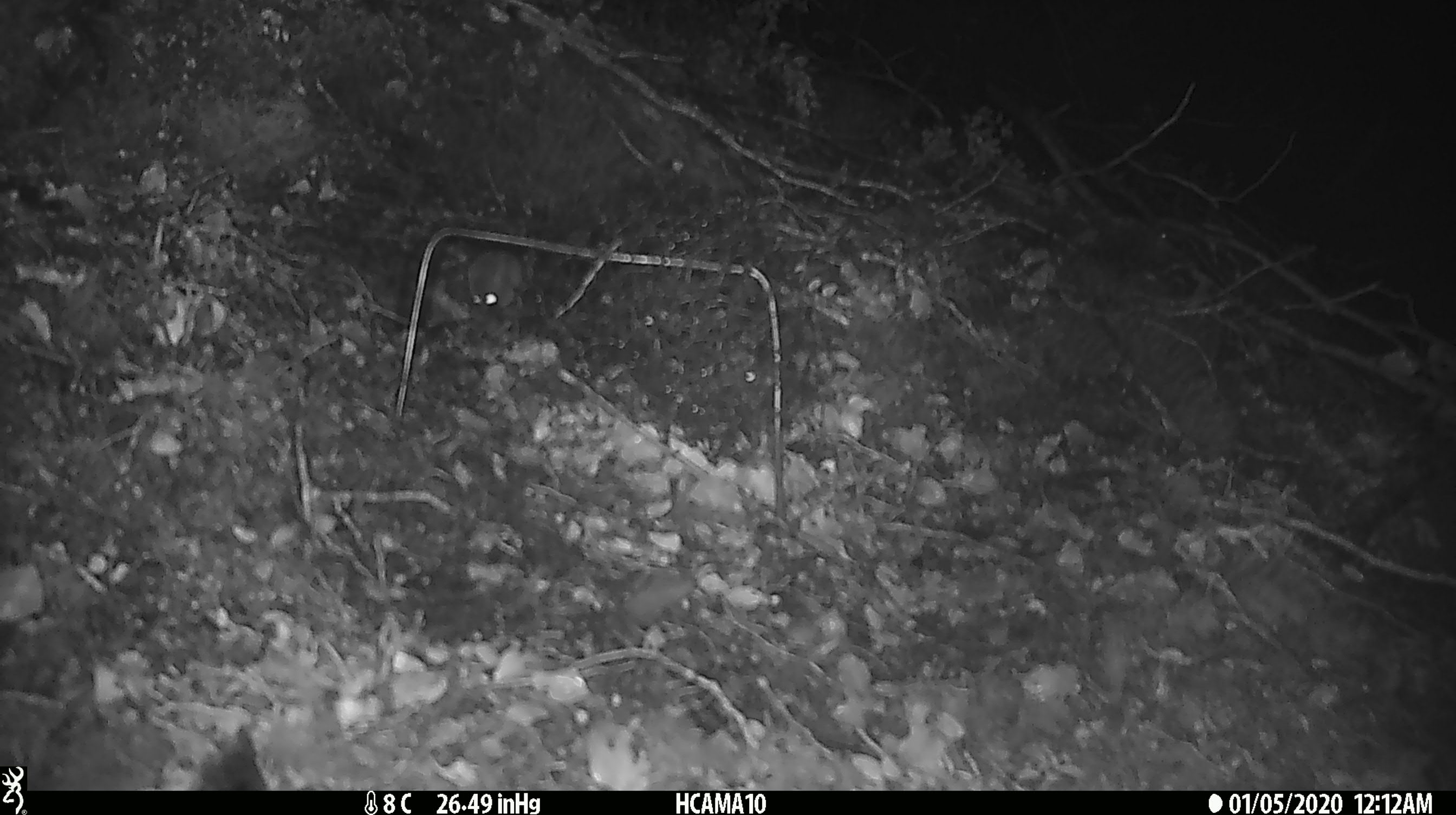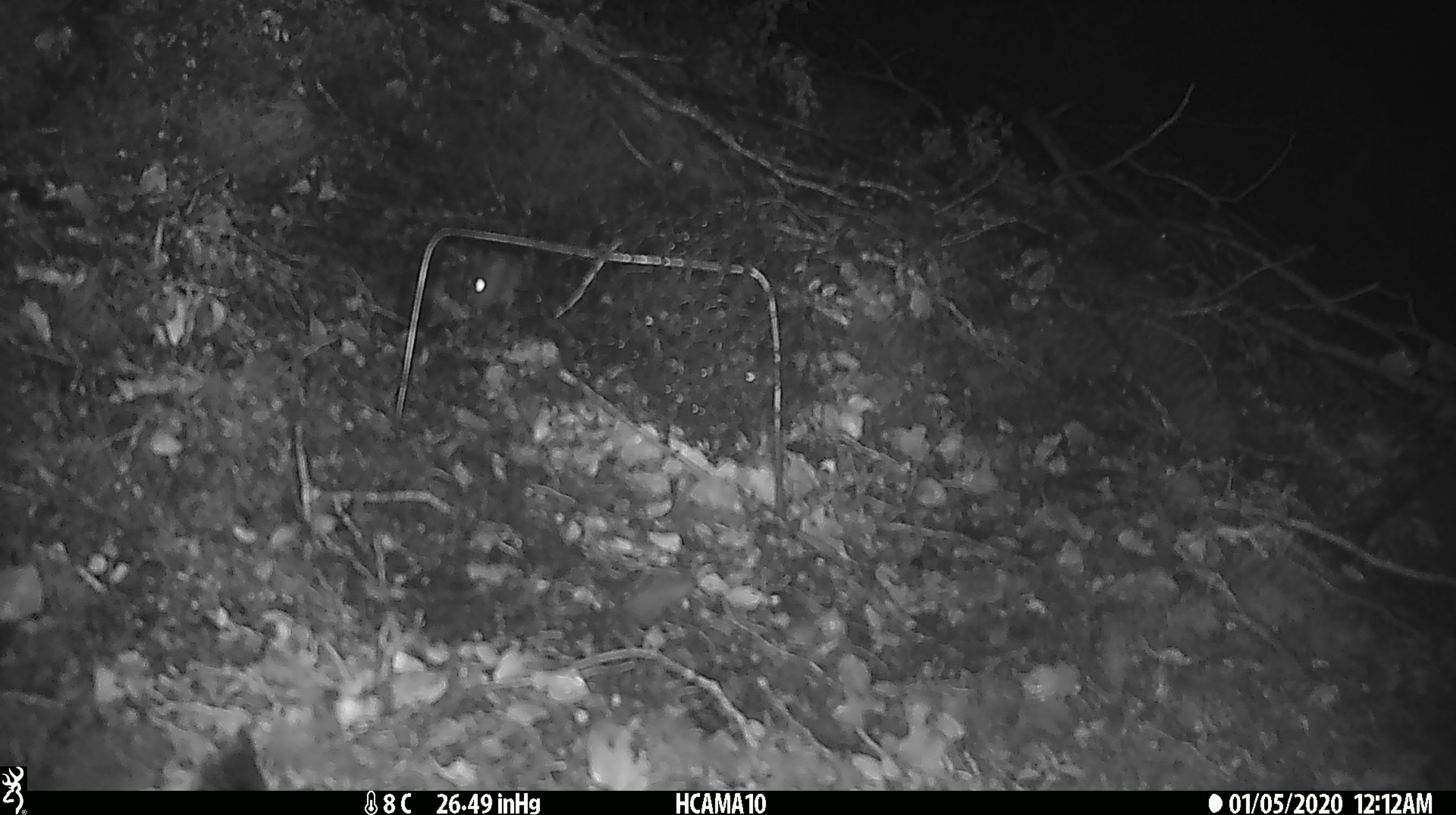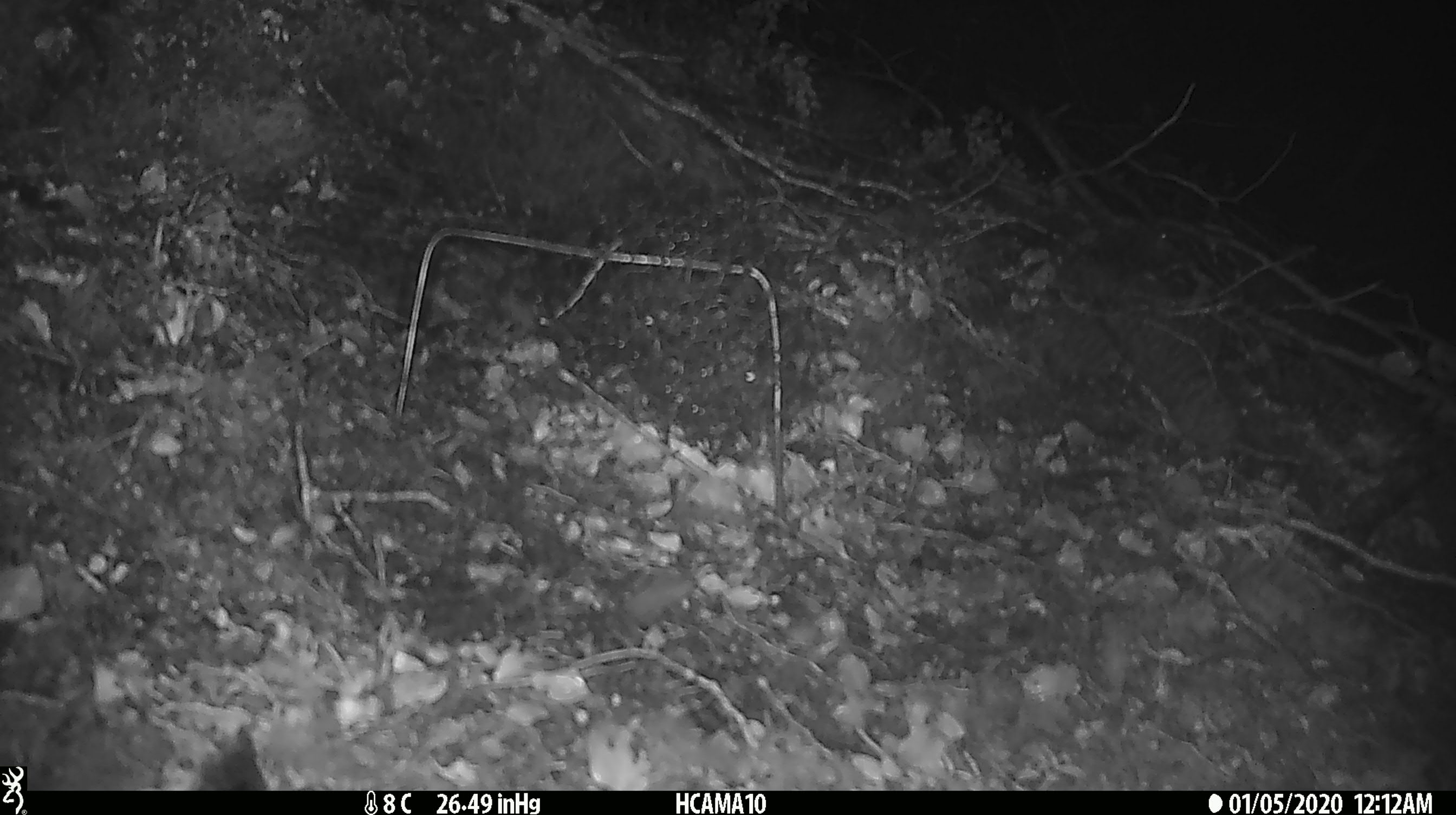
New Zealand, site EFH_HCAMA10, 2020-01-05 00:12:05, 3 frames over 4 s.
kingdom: Animalia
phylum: Chordata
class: Mammalia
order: Rodentia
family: Muridae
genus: Mus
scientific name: Mus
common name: mouse